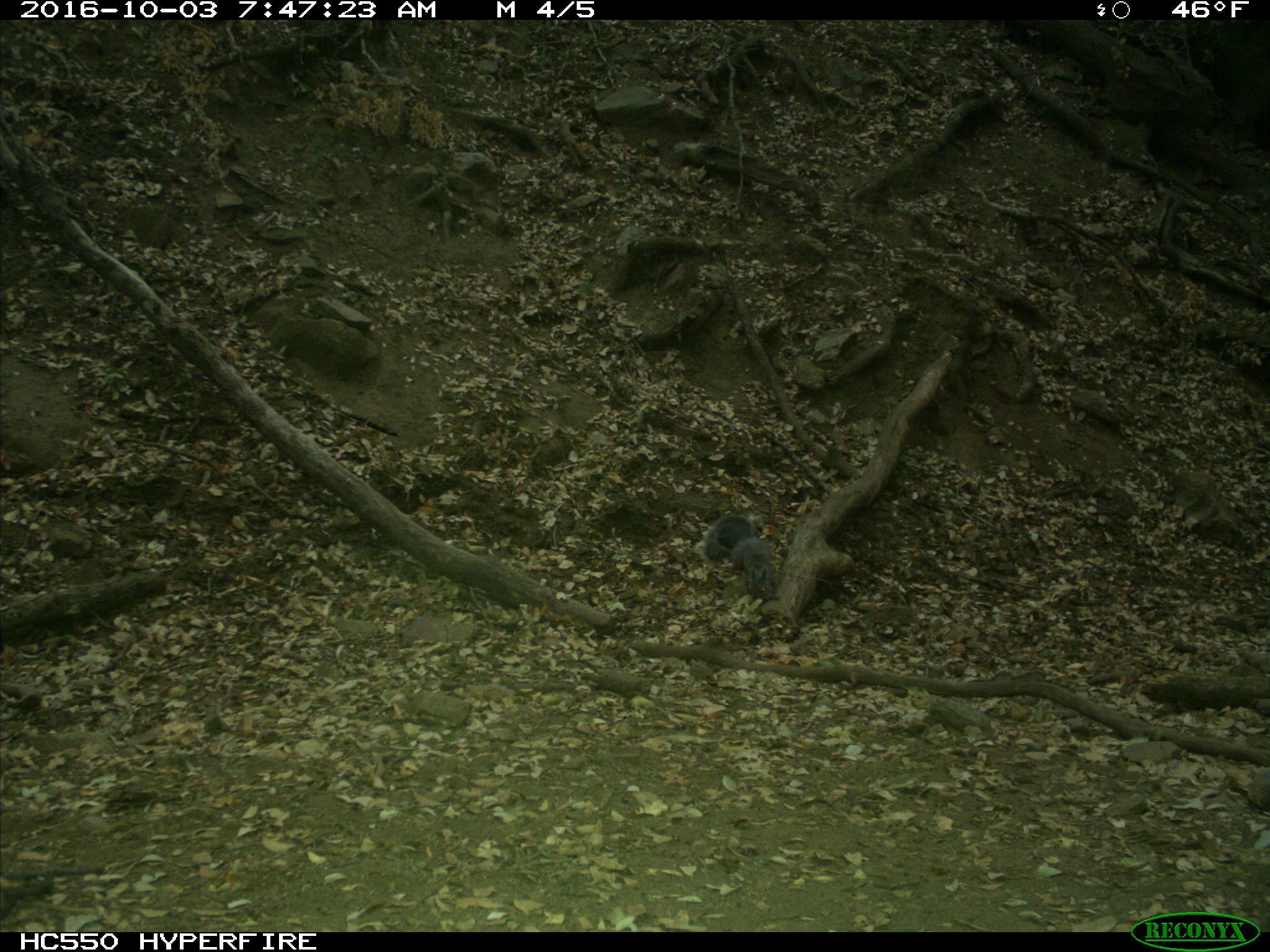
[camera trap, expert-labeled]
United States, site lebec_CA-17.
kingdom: Animalia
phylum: Chordata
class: Mammalia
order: Rodentia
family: Sciuridae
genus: Sciurus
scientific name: Sciurus carolinensis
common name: eastern gray squirrel